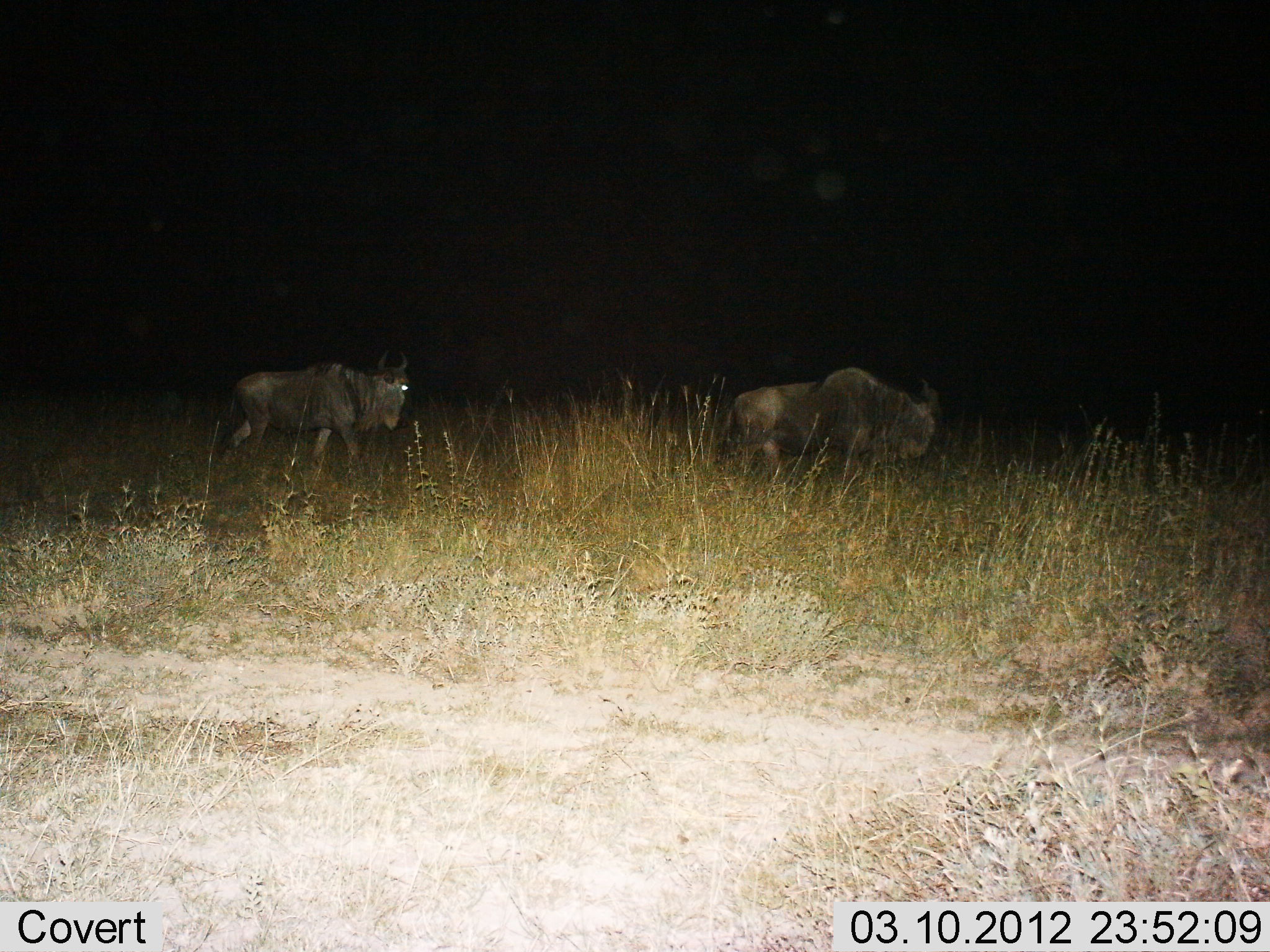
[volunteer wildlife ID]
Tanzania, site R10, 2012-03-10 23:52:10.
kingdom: Animalia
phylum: Chordata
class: Mammalia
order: Artiodactyla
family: Bovidae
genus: Connochaetes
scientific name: Connochaetes taurinus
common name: blue wildebeest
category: wildebeest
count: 2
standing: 11%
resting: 0%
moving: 89%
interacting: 0%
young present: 0%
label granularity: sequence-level